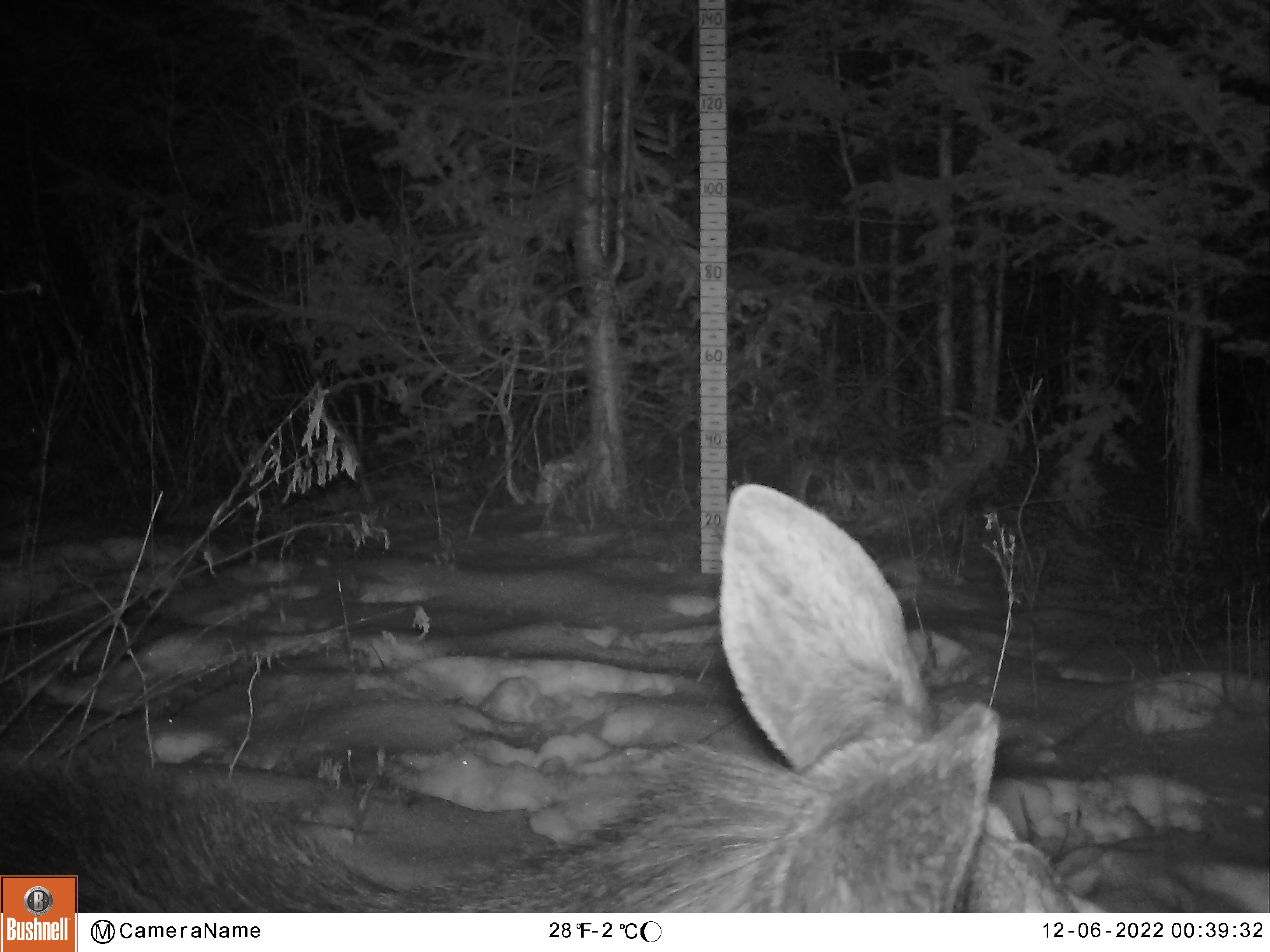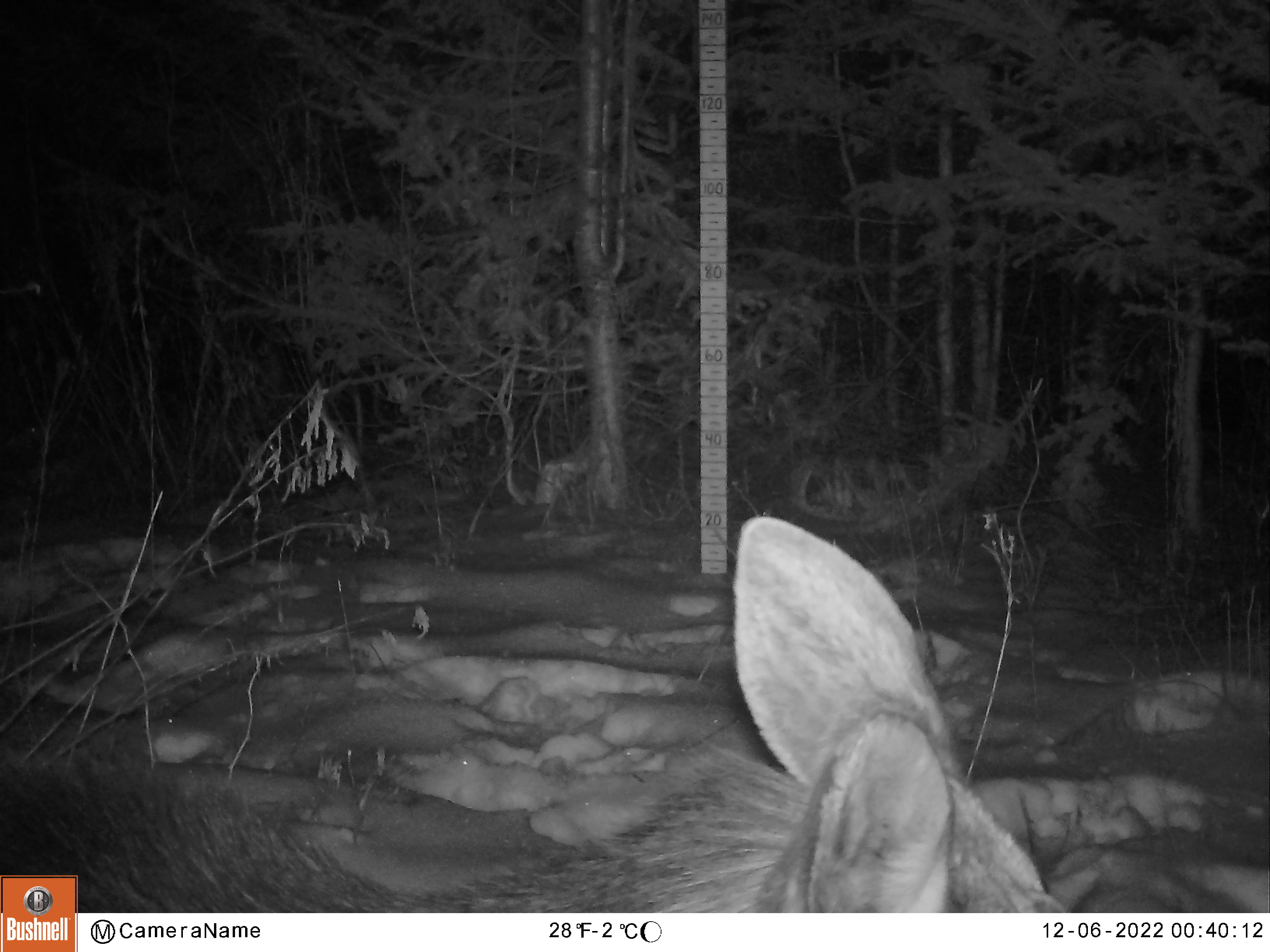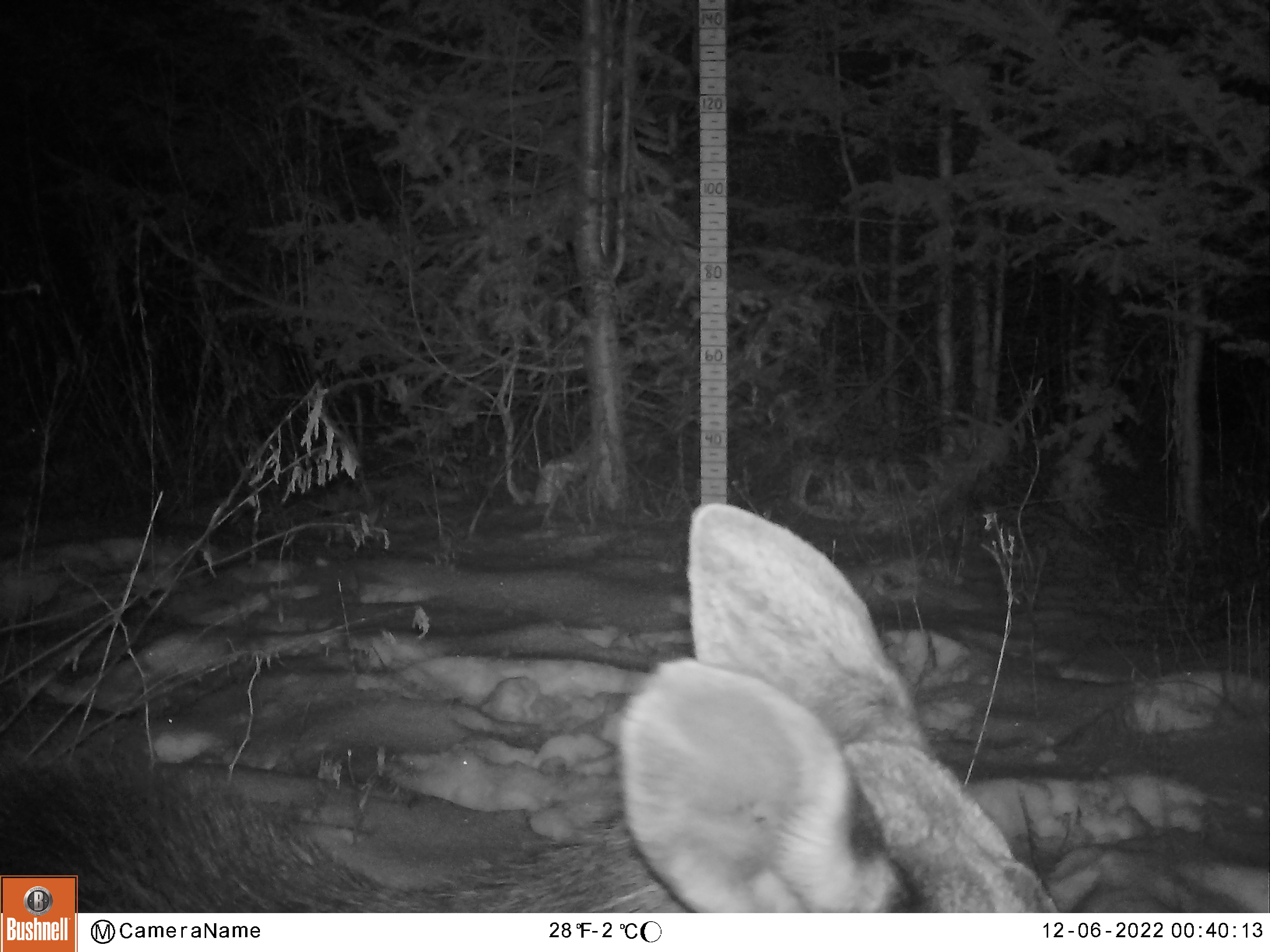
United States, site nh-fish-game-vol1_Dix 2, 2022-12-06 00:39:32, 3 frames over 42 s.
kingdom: Animalia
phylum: Chordata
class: Mammalia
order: Artiodactyla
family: Cervidae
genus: Alces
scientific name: Alces alces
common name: moose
Moose (Alces alces).